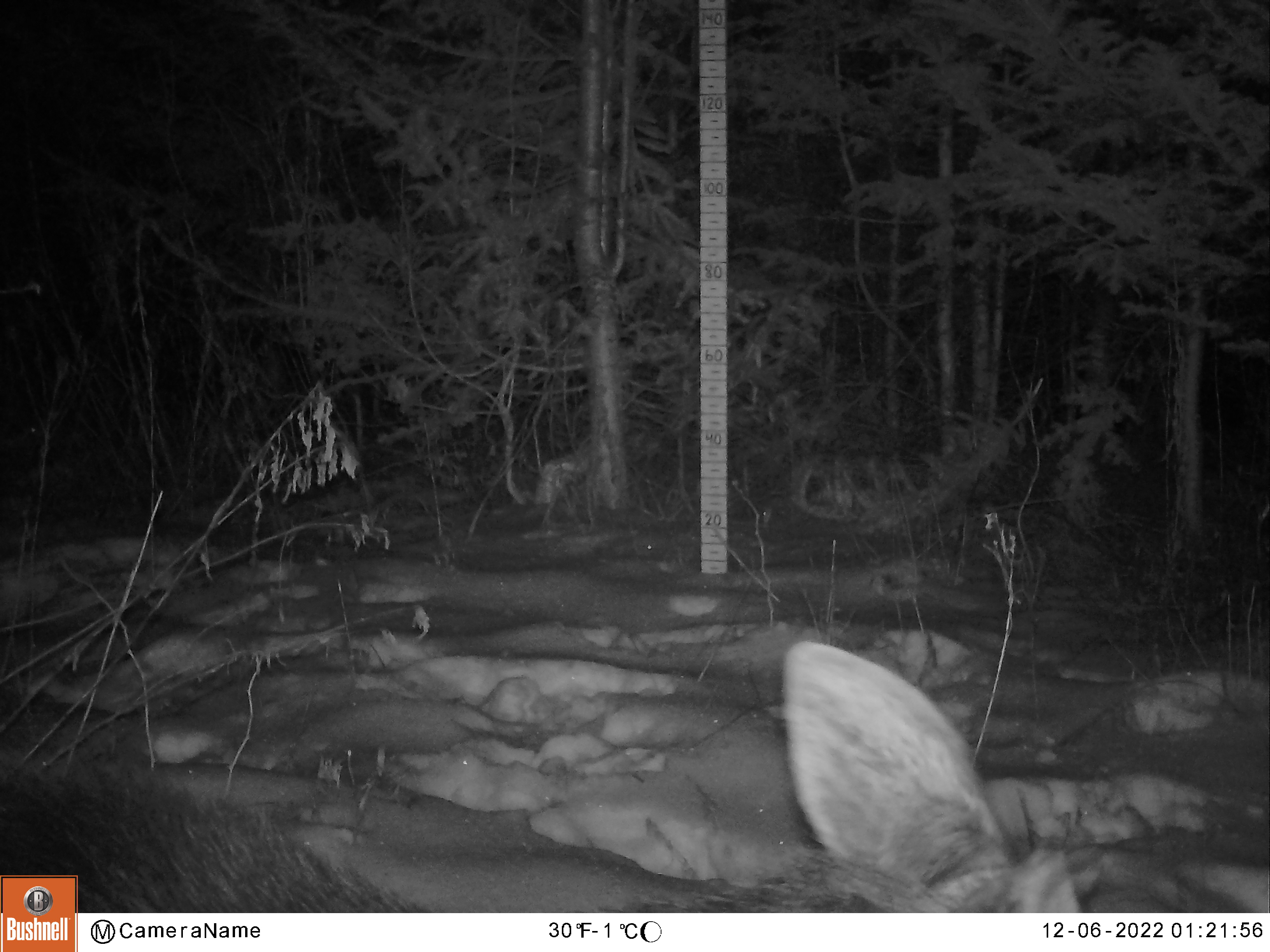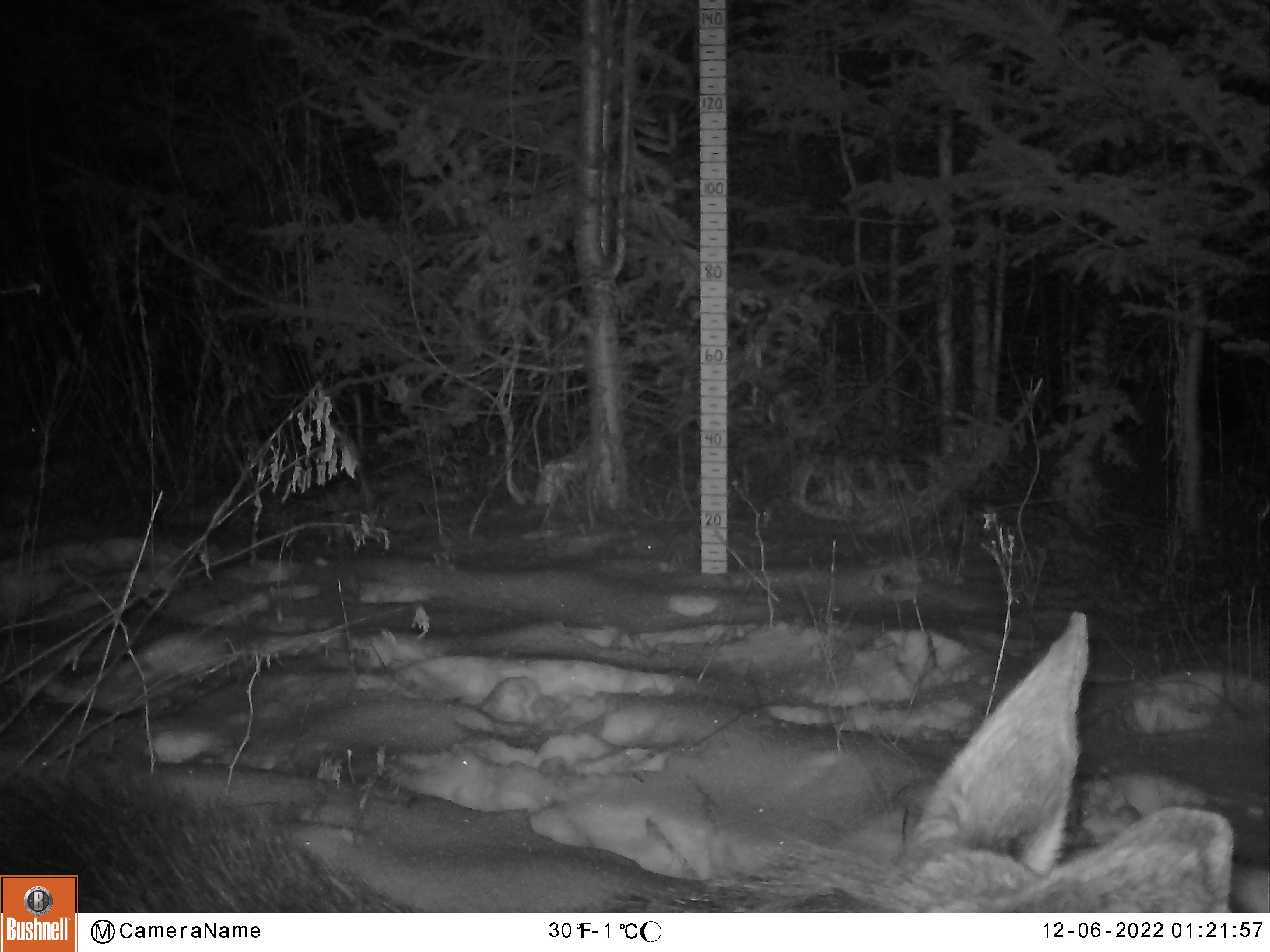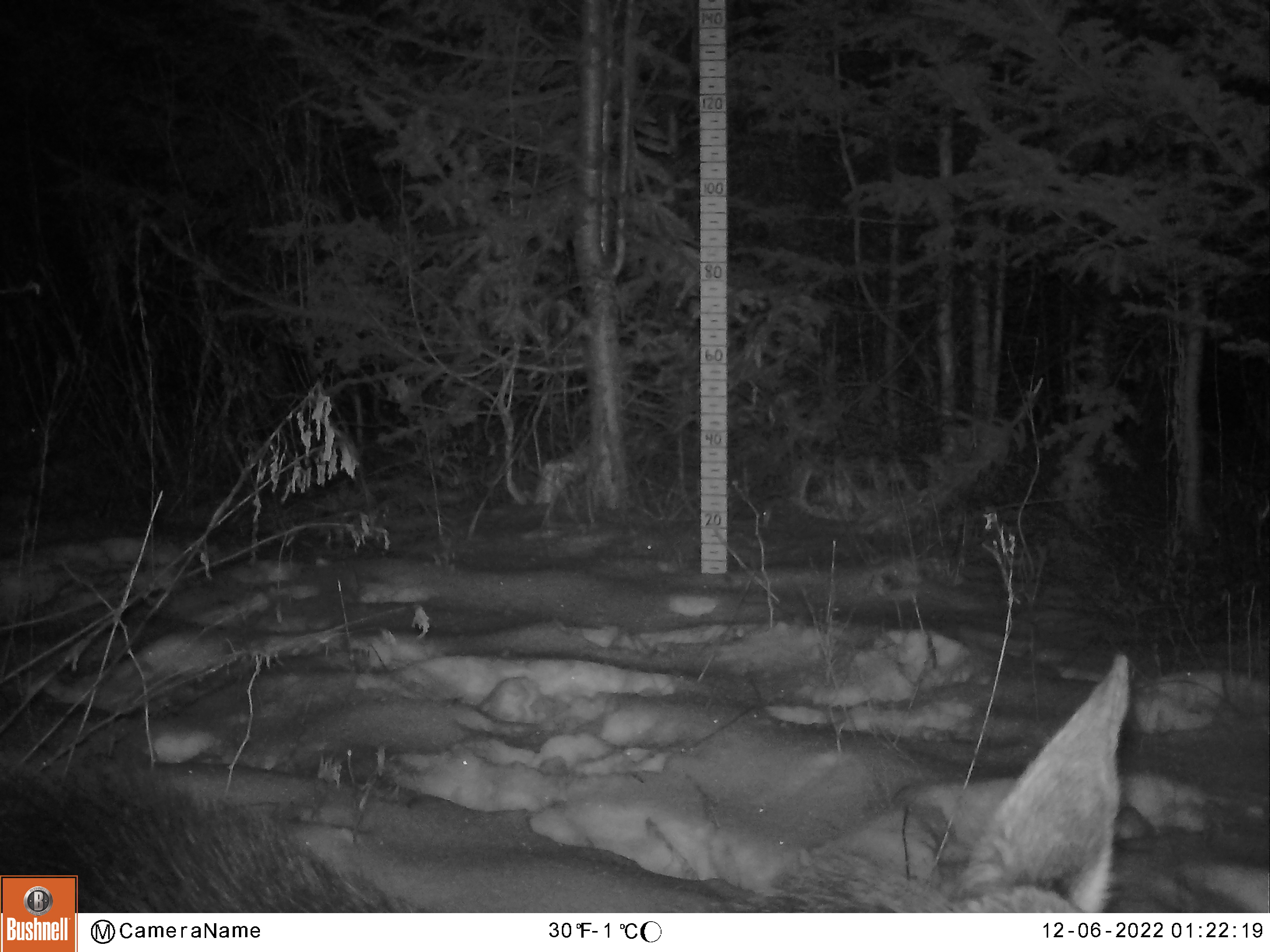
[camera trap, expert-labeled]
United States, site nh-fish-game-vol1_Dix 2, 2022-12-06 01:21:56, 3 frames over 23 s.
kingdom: Animalia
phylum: Chordata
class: Mammalia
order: Artiodactyla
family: Cervidae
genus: Alces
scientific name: Alces alces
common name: moose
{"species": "moose (Alces alces)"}